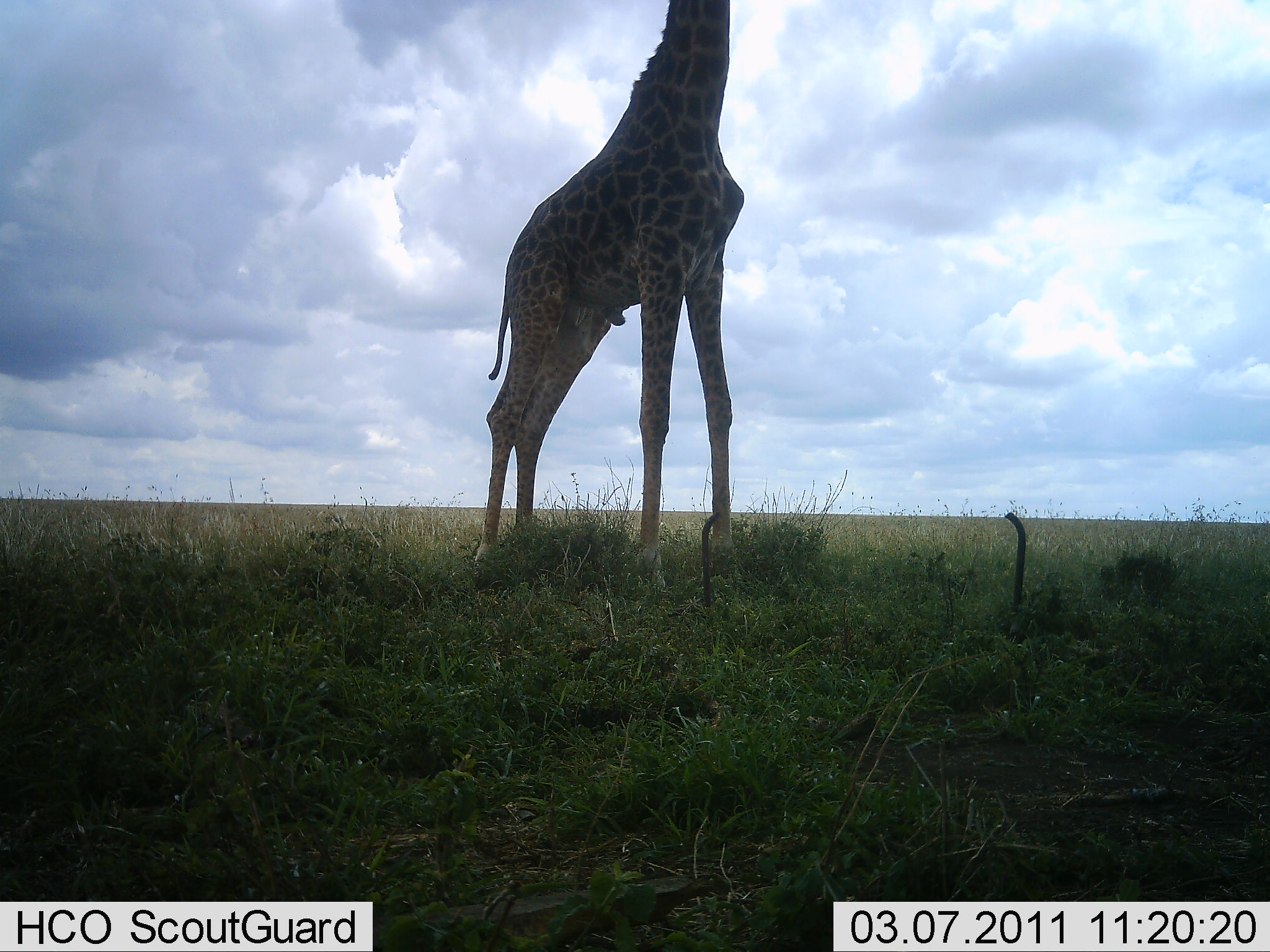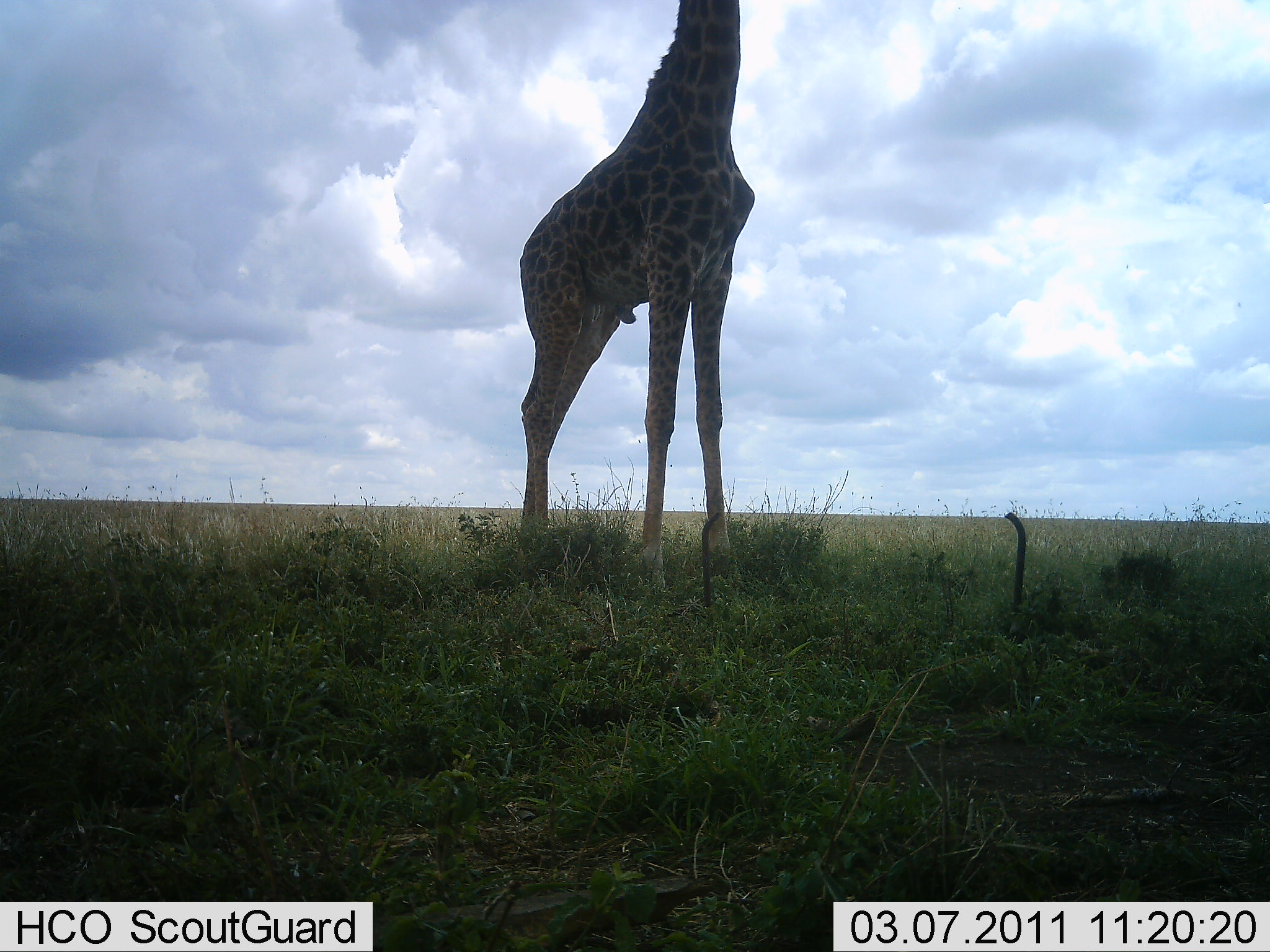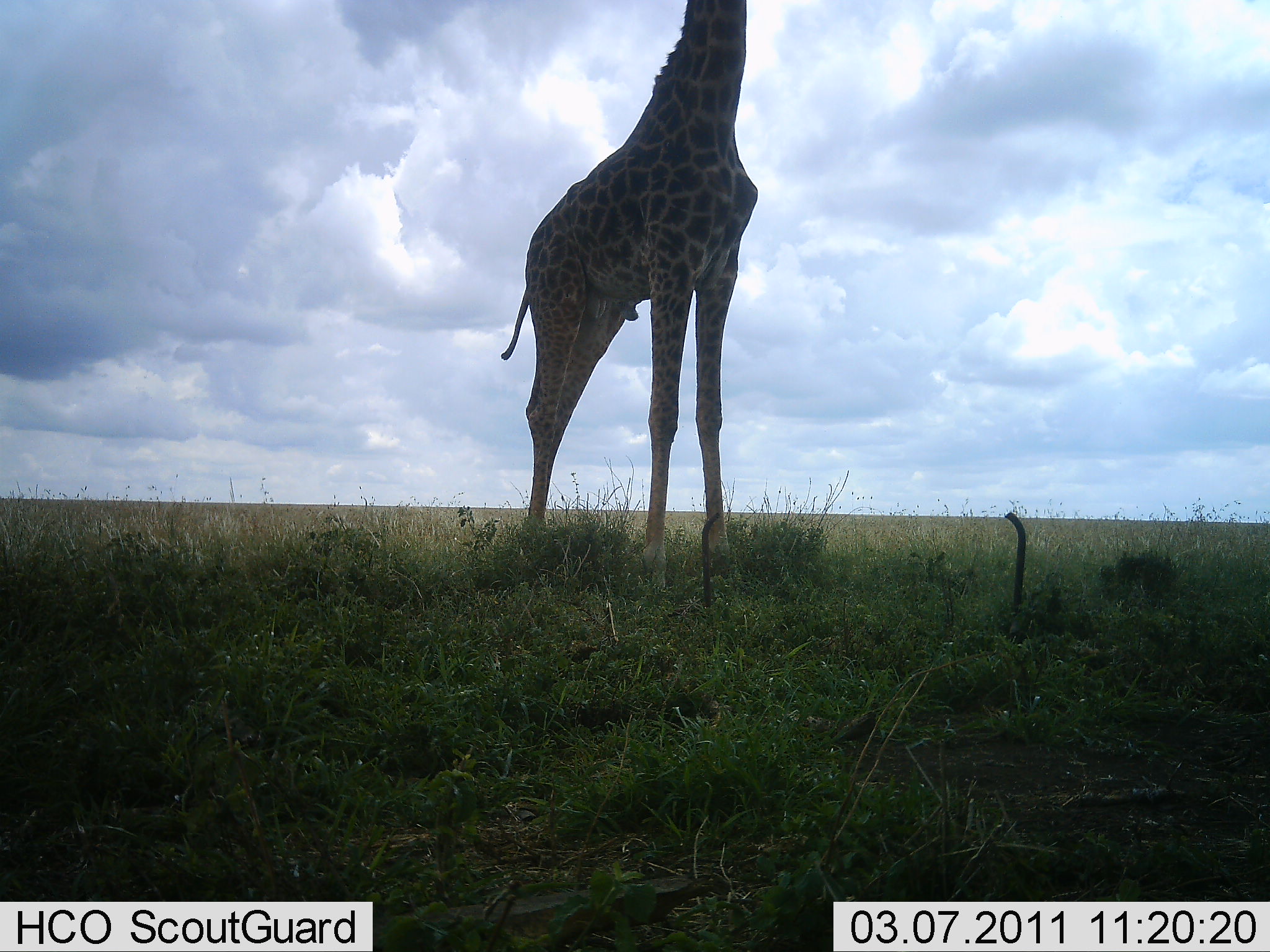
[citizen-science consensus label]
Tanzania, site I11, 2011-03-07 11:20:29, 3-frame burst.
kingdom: Animalia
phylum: Chordata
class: Mammalia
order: Artiodactyla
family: Giraffidae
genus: Giraffa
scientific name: Giraffa camelopardalis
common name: giraffe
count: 1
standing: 93%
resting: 0%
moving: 0%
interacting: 0%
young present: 0%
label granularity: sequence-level